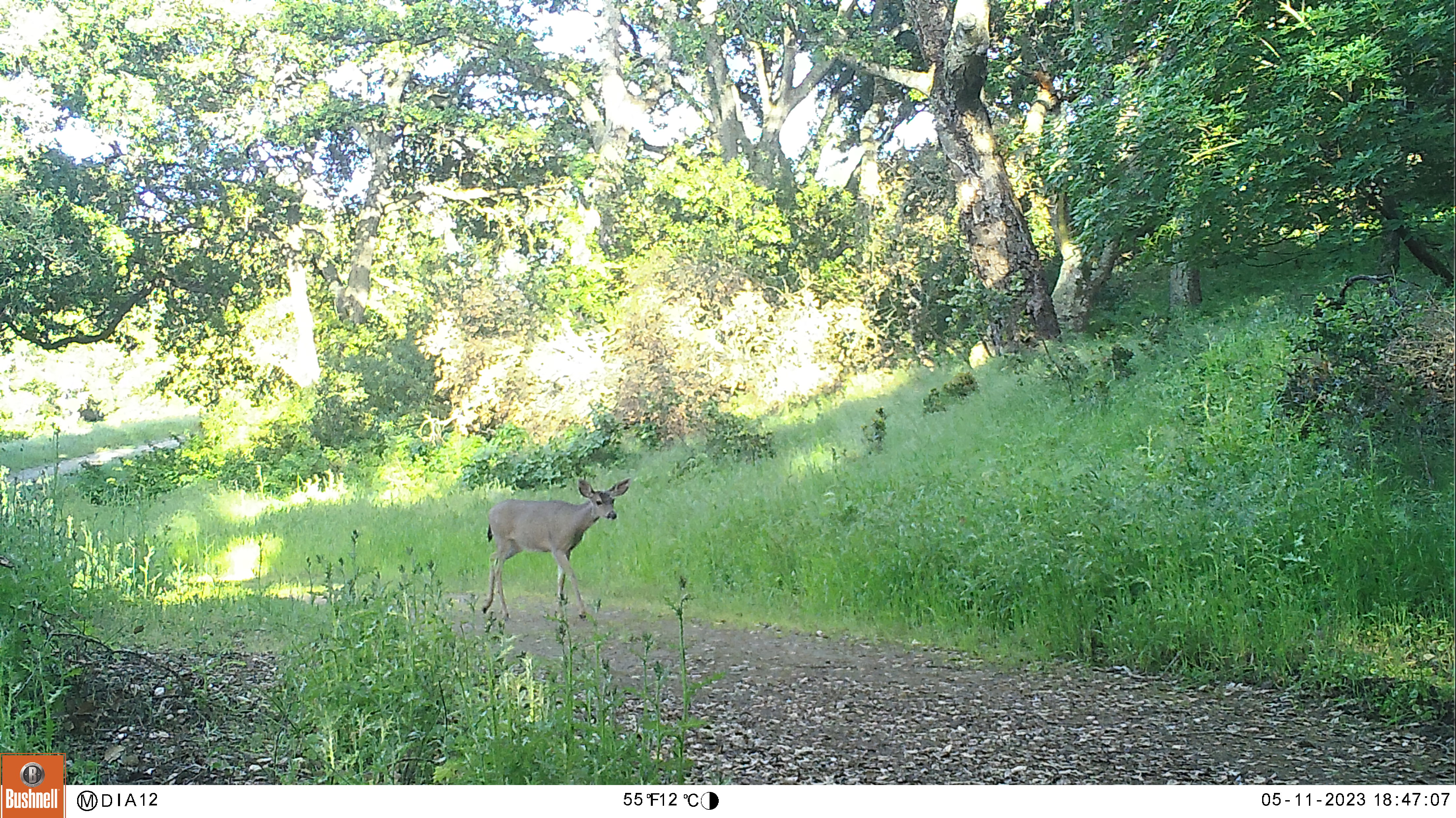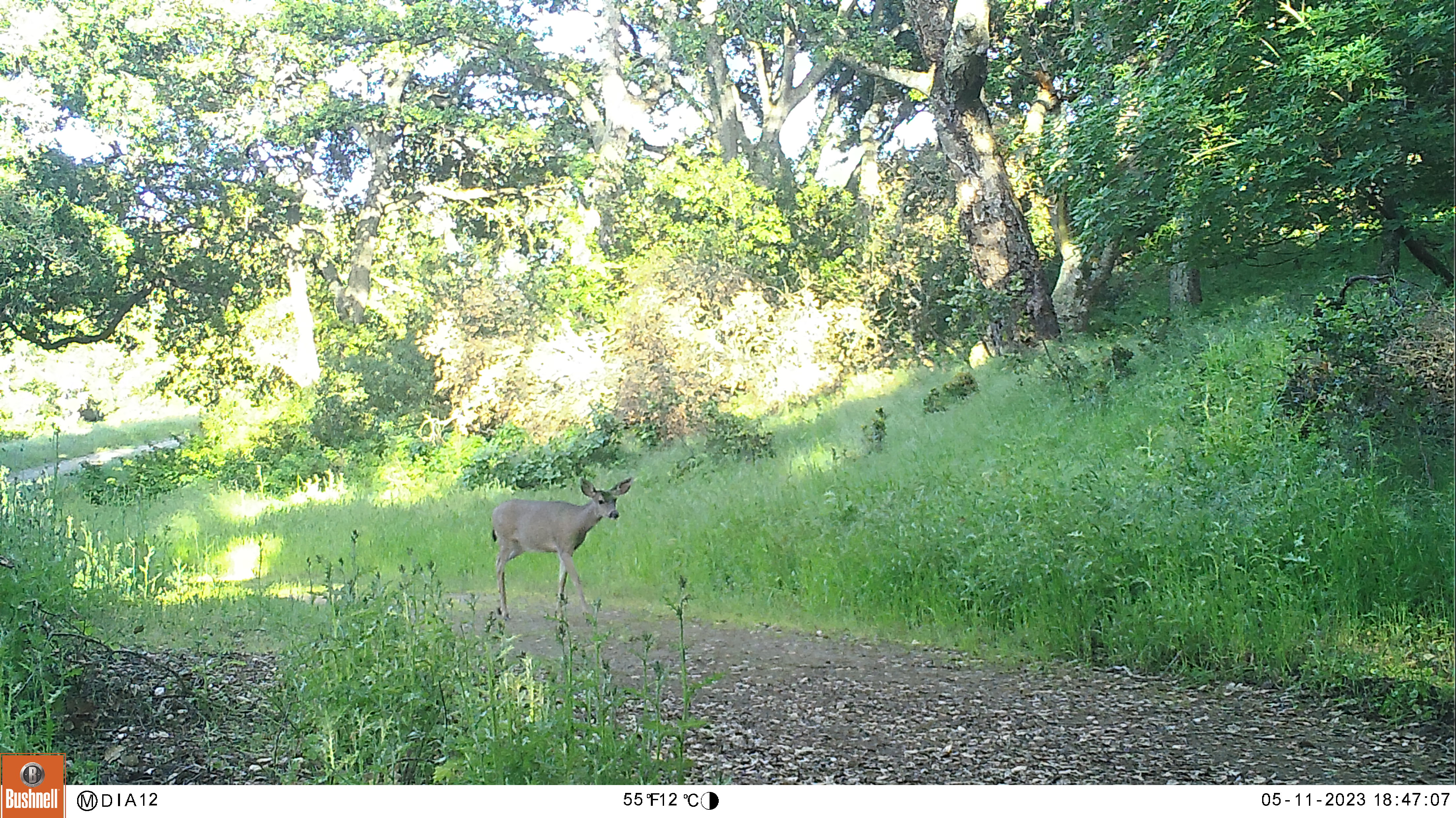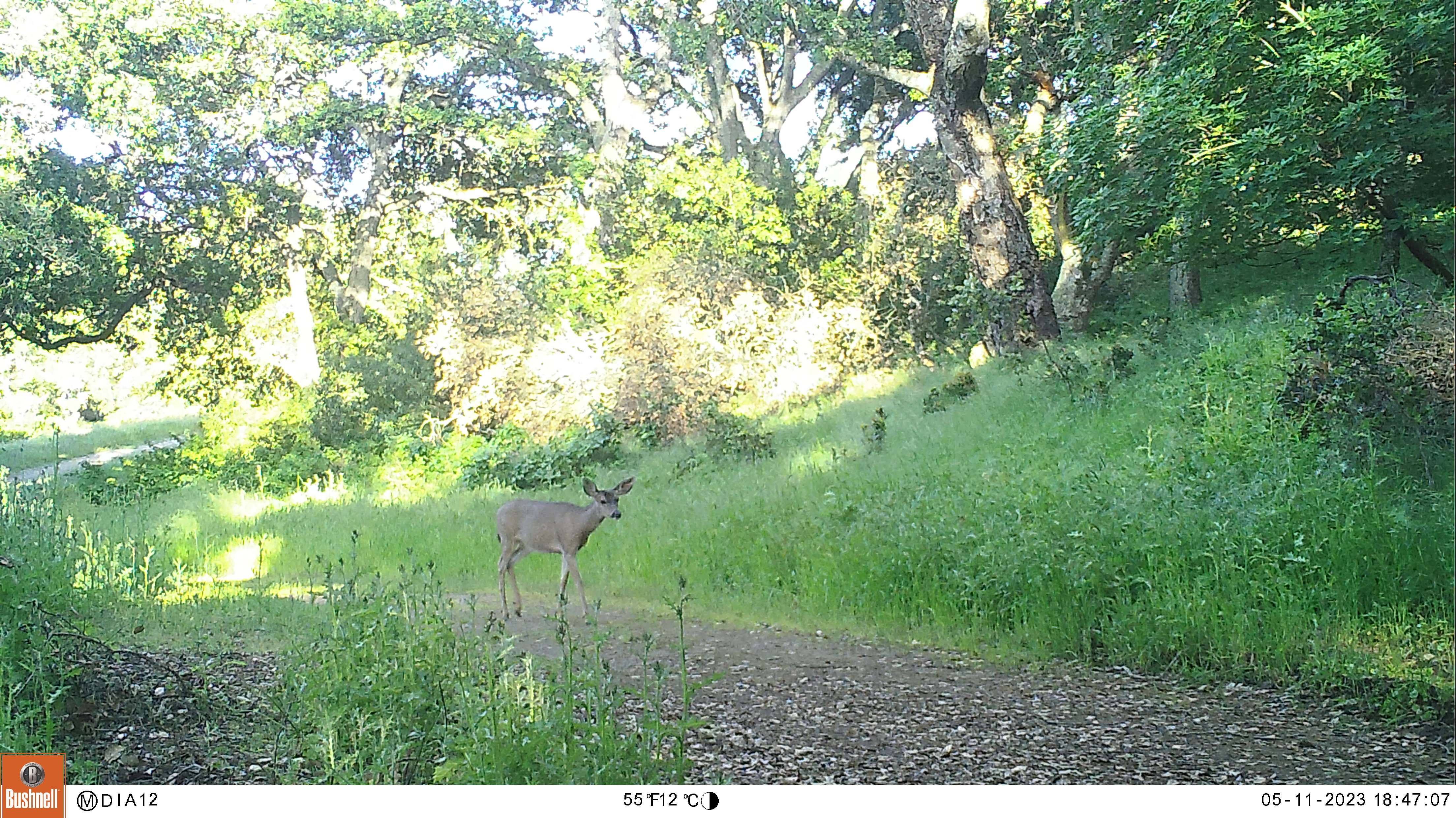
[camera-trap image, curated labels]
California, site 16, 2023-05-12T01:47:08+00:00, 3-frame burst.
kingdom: Animalia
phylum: Chordata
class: Mammalia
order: Artiodactyla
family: Cervidae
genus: Odocoileus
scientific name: Odocoileus hemionus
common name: mule deer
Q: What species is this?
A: Mule deer (Odocoileus hemionus).